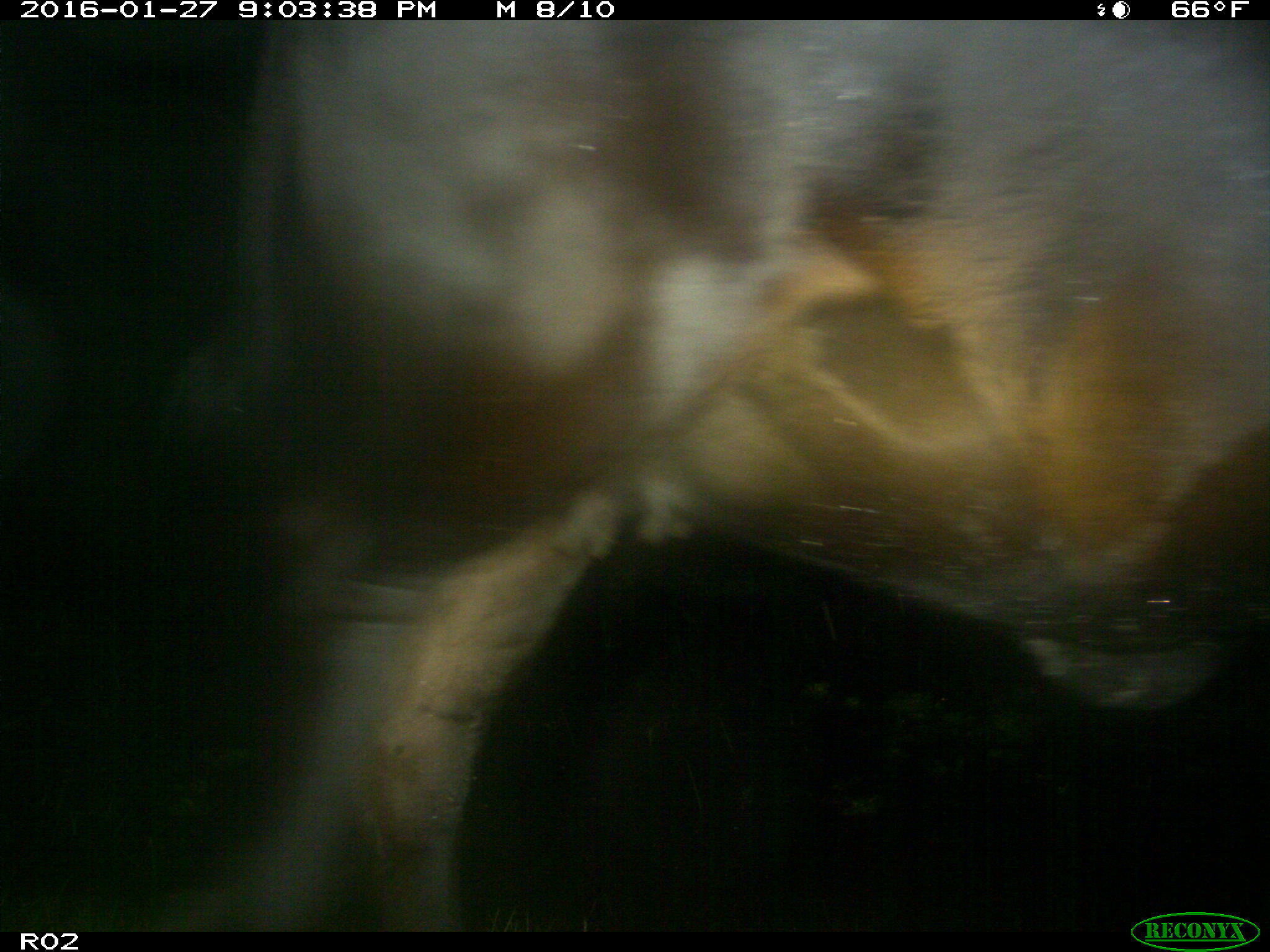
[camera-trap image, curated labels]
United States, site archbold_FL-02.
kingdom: Animalia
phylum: Chordata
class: Mammalia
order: Artiodactyla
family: Bovidae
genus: Bos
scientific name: Bos taurus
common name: domestic cow